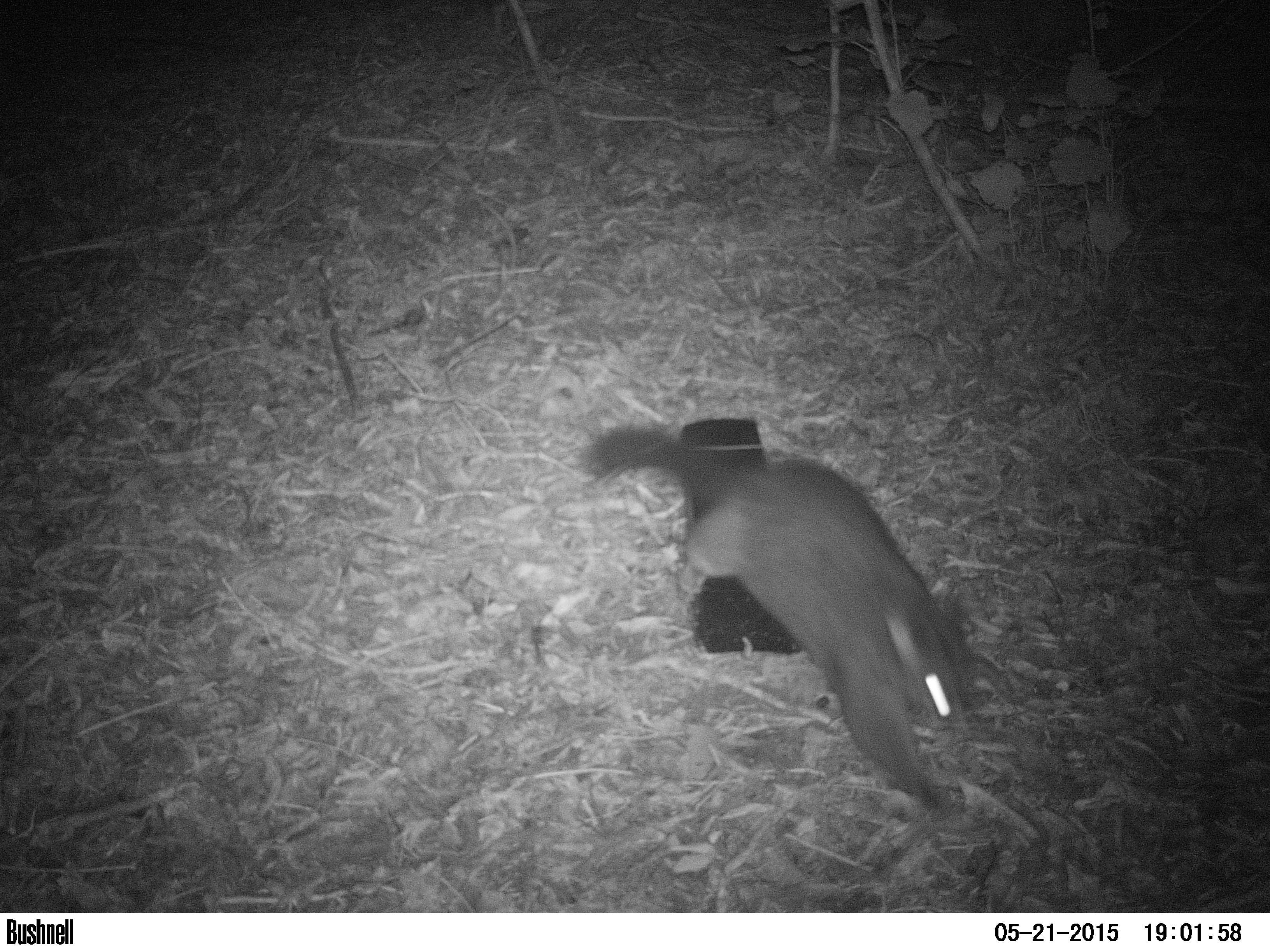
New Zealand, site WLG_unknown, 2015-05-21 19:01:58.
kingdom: Animalia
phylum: Chordata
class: Mammalia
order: Diprotodontia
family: Phalangeridae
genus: Trichosurus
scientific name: Trichosurus vulpecula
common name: common brushtail possum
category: possum